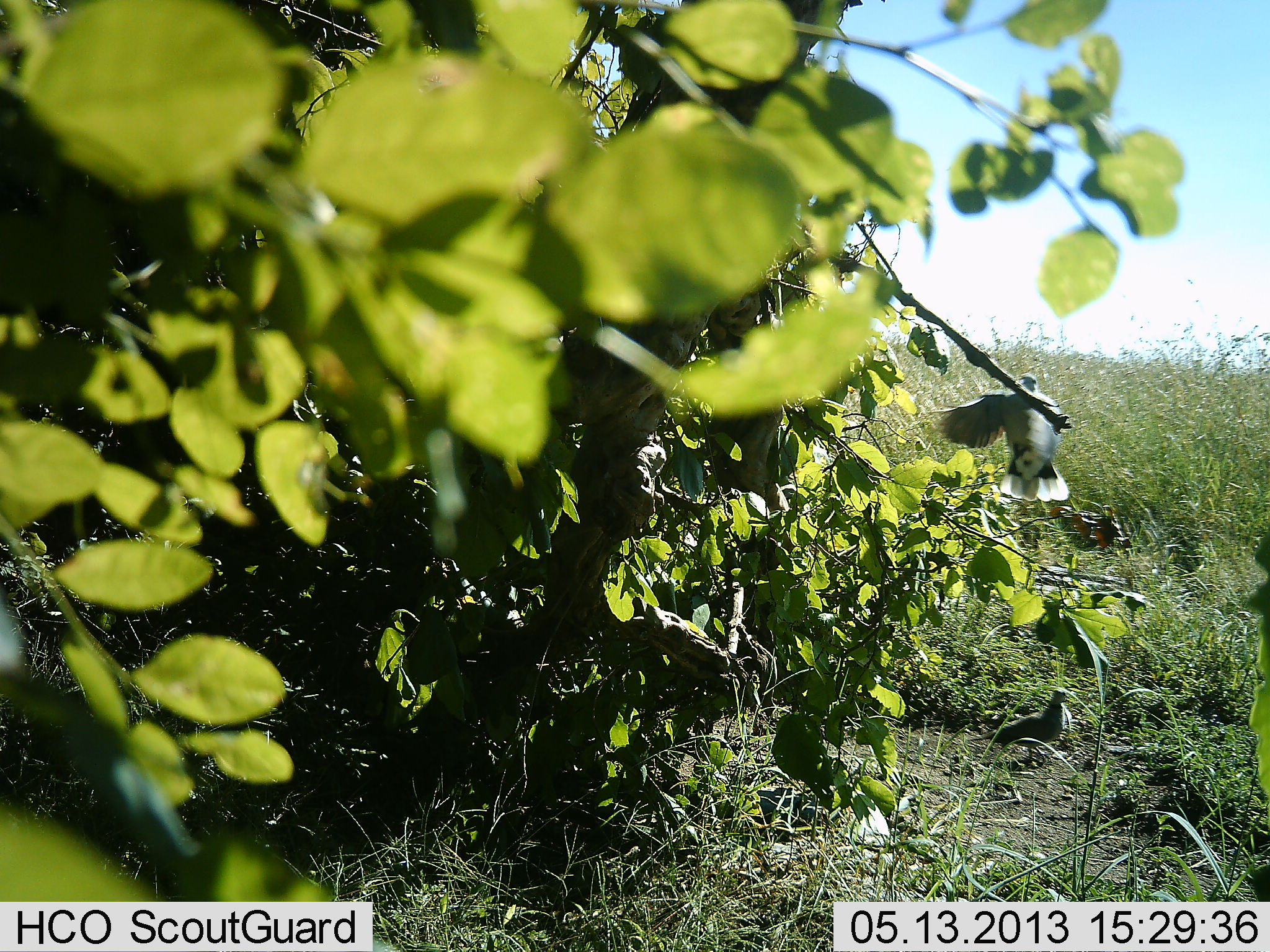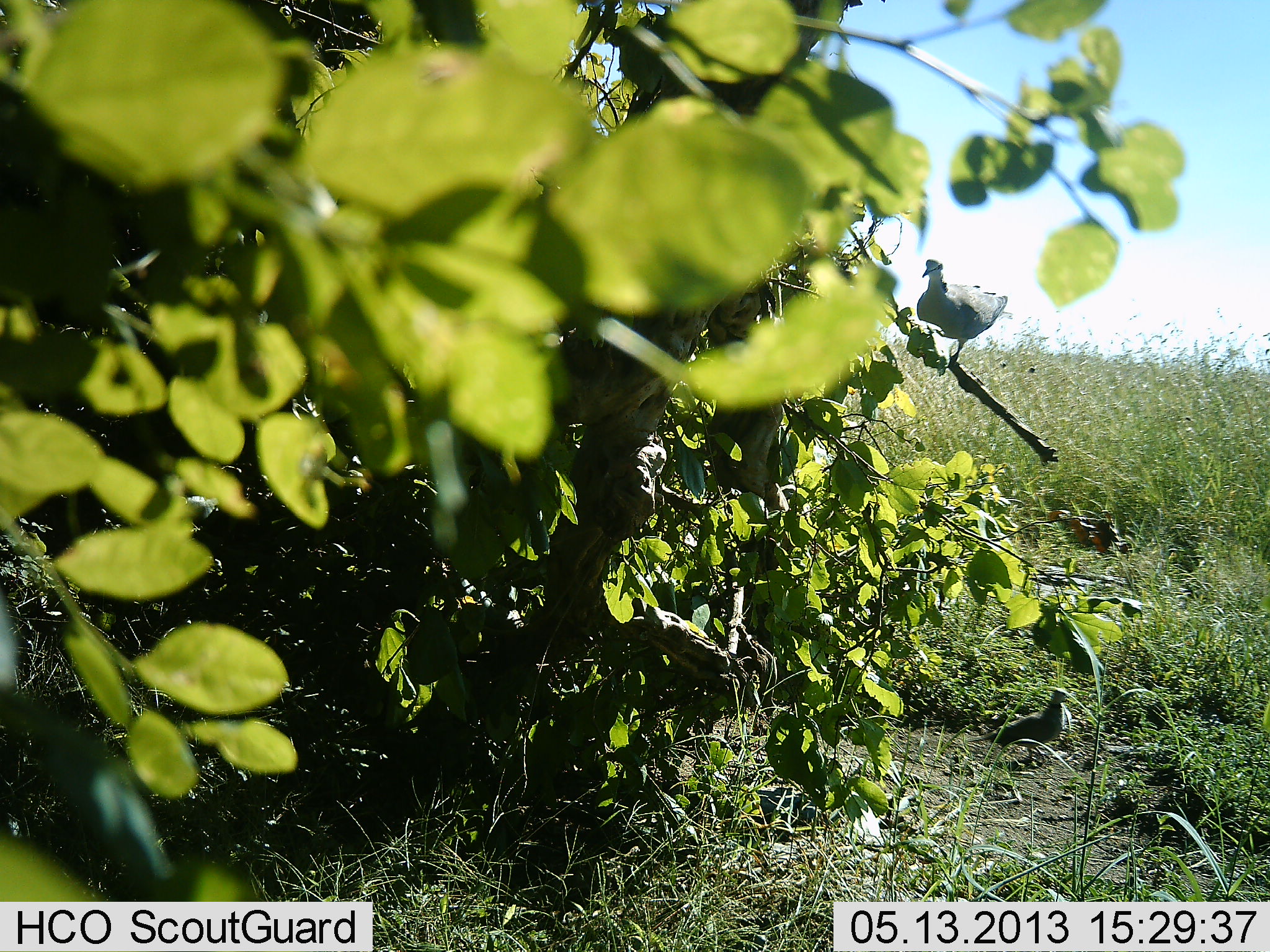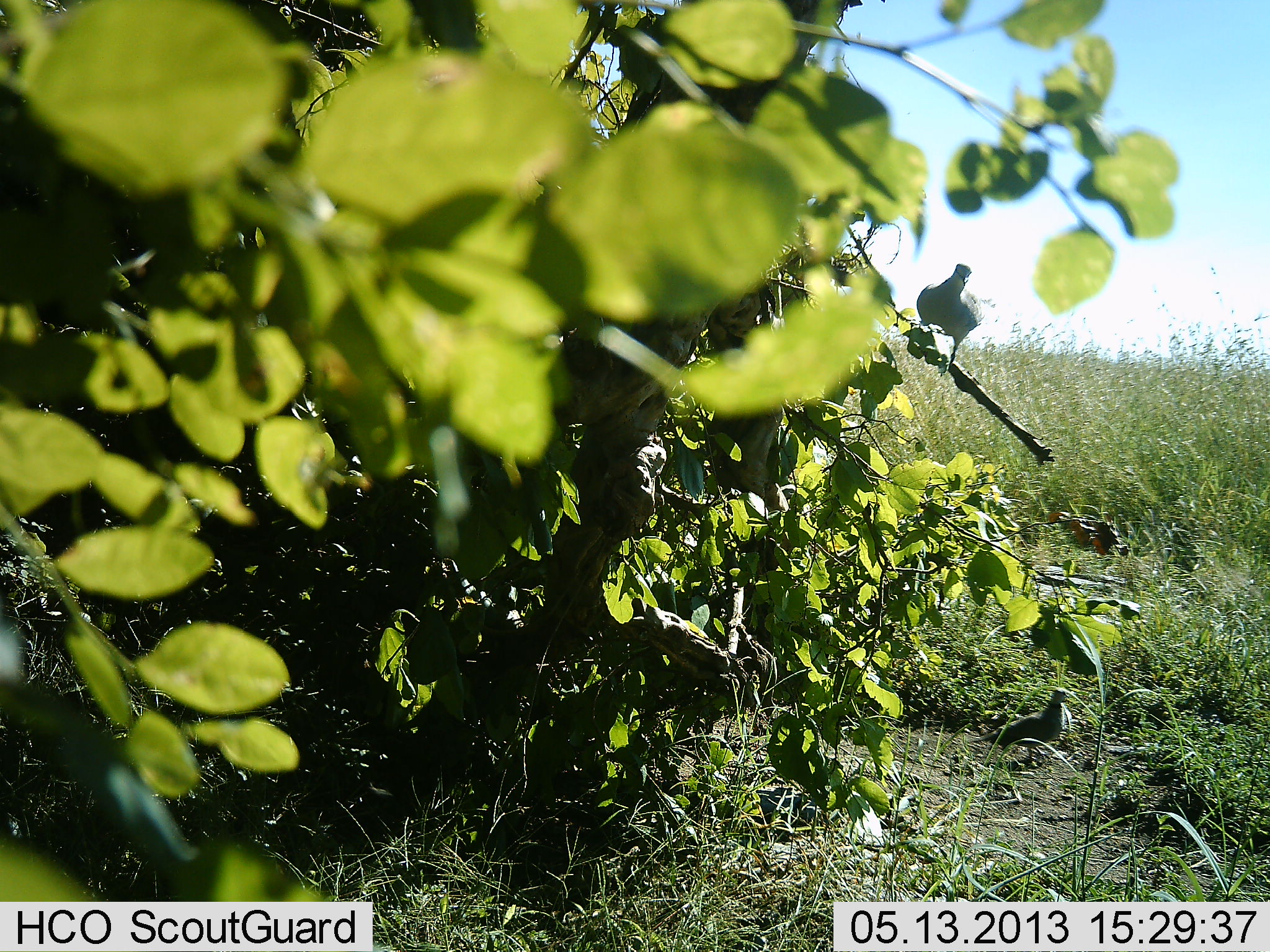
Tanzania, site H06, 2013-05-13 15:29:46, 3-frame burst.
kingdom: Animalia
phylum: Chordata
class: Aves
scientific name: Aves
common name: bird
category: otherbird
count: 1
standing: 42%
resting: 17%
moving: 67%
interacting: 8%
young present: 0%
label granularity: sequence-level